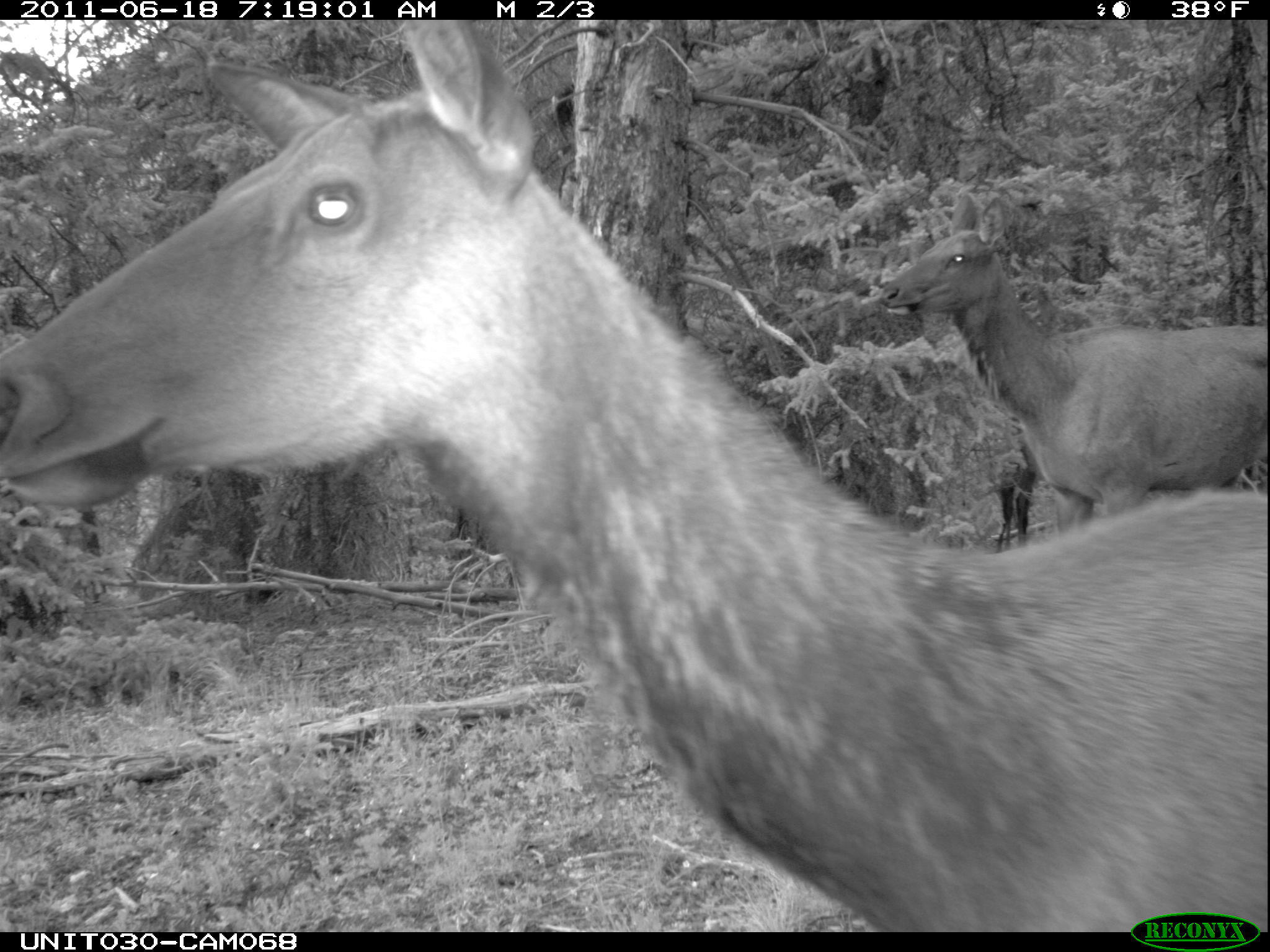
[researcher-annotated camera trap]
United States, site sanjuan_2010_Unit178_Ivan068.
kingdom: Animalia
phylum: Chordata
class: Mammalia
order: Artiodactyla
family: Cervidae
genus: Cervus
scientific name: Cervus elaphus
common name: red deer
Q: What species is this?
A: Cervus elaphus (red deer).